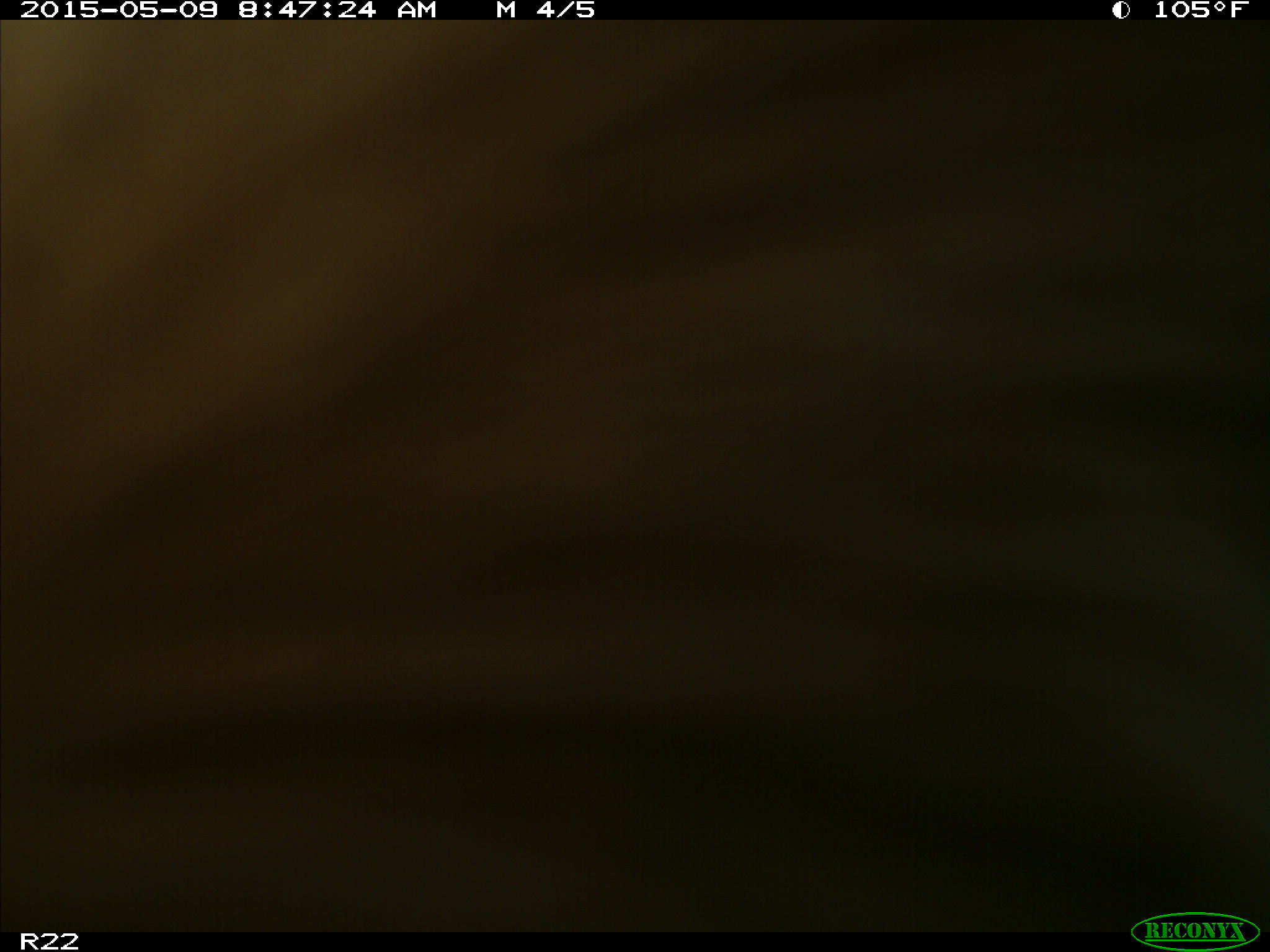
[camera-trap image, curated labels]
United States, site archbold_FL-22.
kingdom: Animalia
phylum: Chordata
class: Mammalia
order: Artiodactyla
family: Bovidae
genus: Bos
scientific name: Bos taurus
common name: domestic cow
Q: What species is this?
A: Bos taurus (domestic cow).